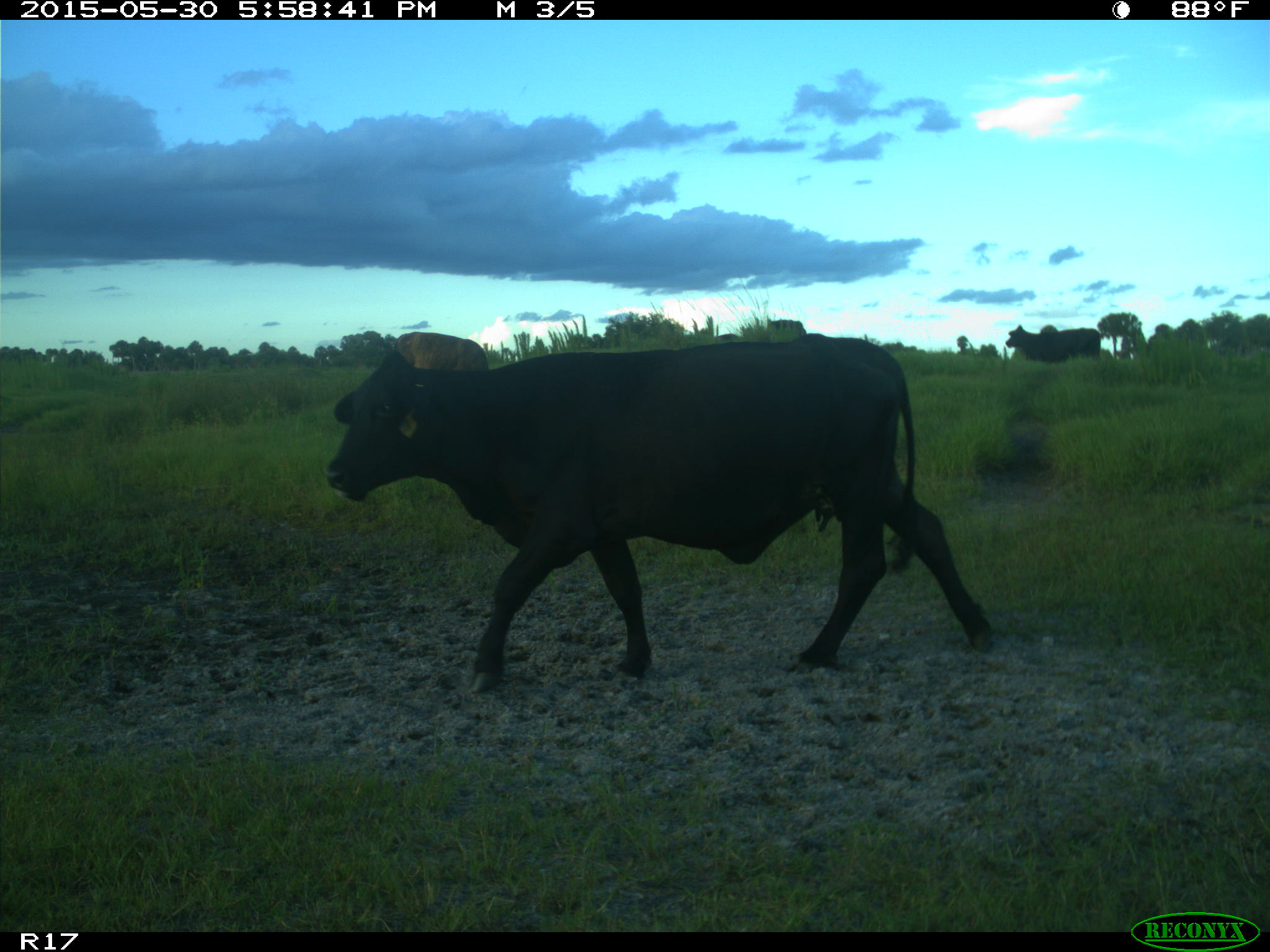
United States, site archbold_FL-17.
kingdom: Animalia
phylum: Chordata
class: Mammalia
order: Artiodactyla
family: Bovidae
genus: Bos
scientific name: Bos taurus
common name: domestic cow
Bos taurus (domestic cow).